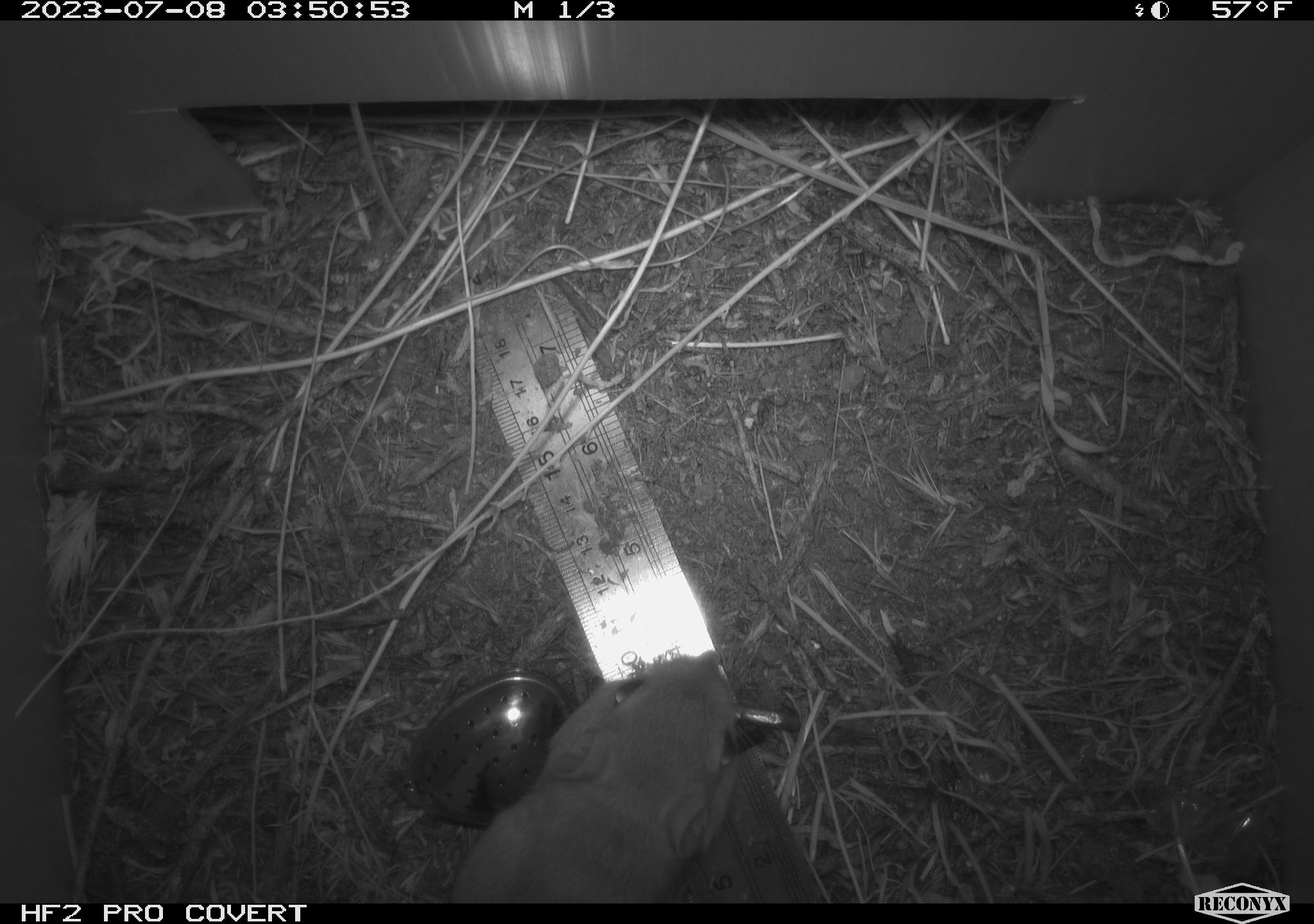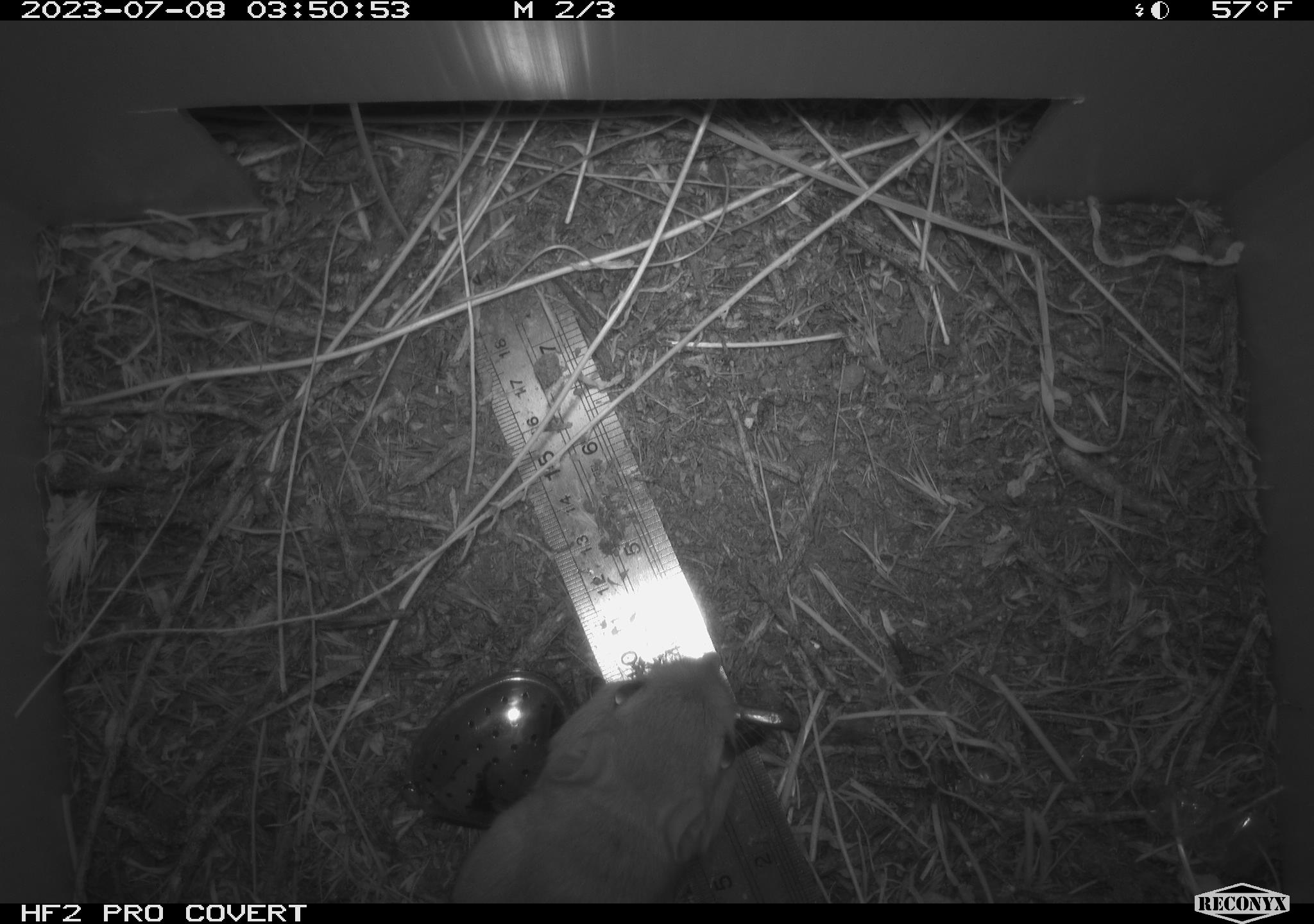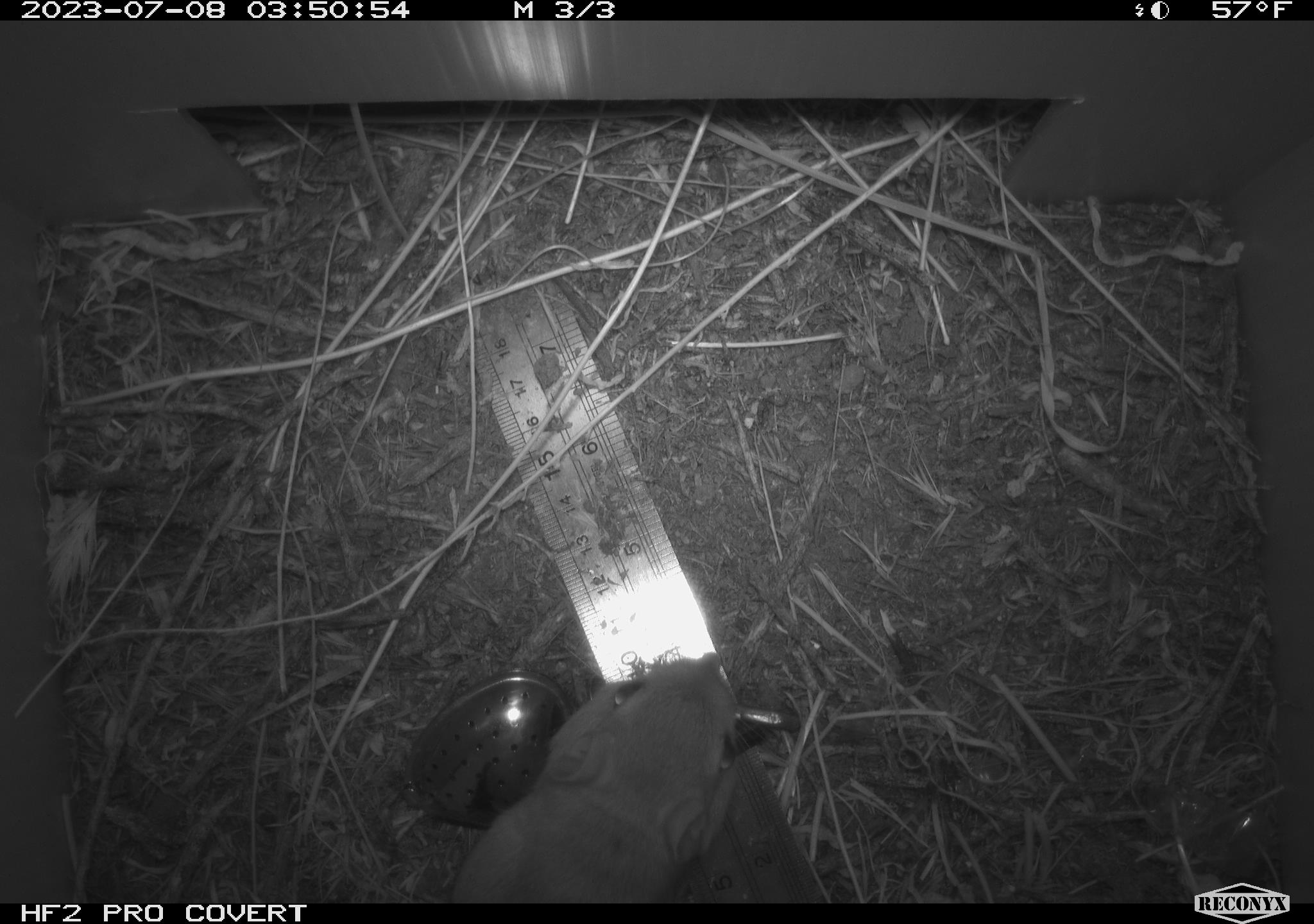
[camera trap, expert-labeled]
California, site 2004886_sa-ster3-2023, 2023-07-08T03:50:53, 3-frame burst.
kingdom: Animalia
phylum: Chordata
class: Mammalia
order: Rodentia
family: Heteromyidae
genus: Dipodomys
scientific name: Dipodomys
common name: kangaroo rats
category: dipodomys species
Dipodomys species (kangaroo rats) (Dipodomys).